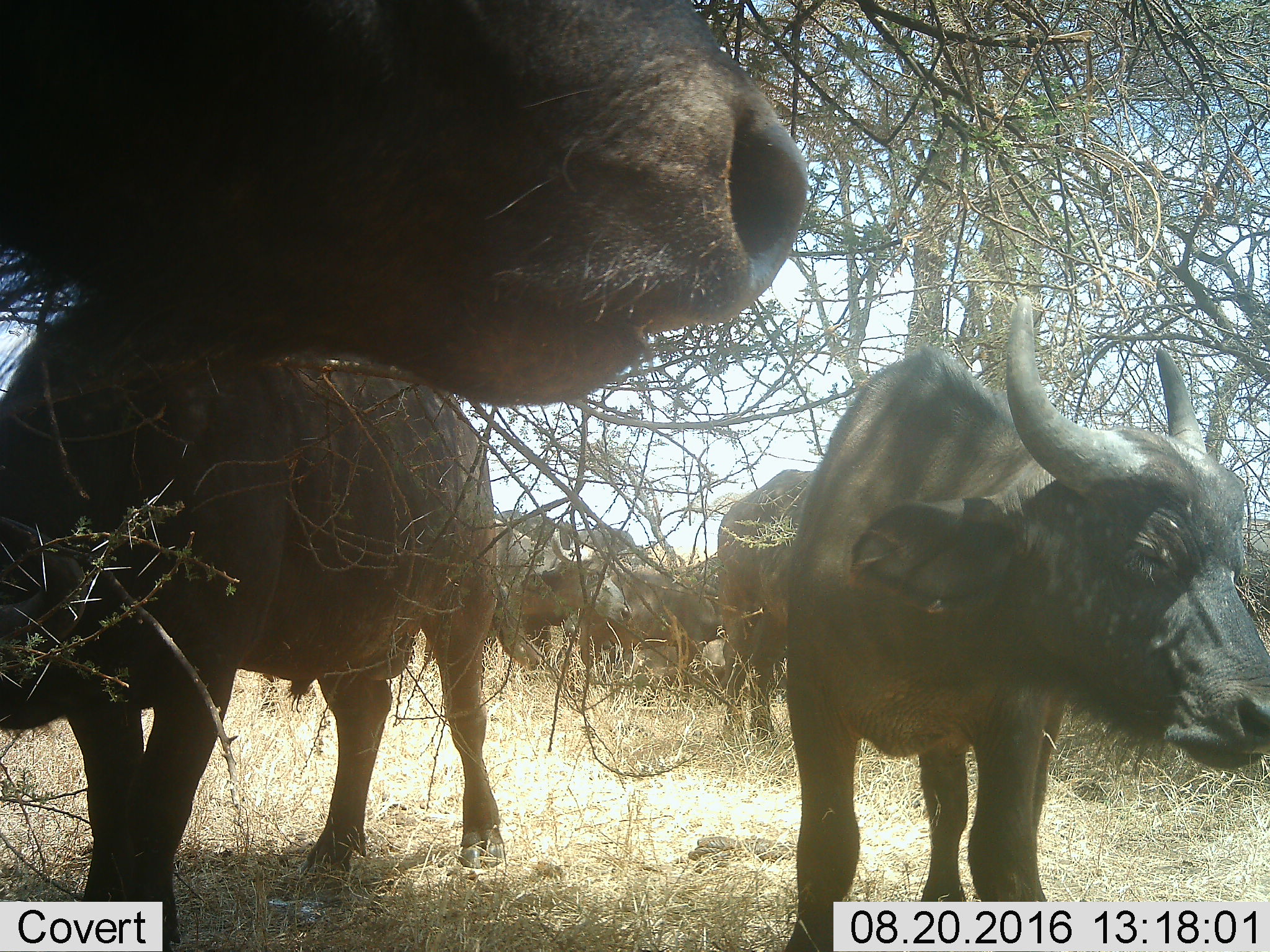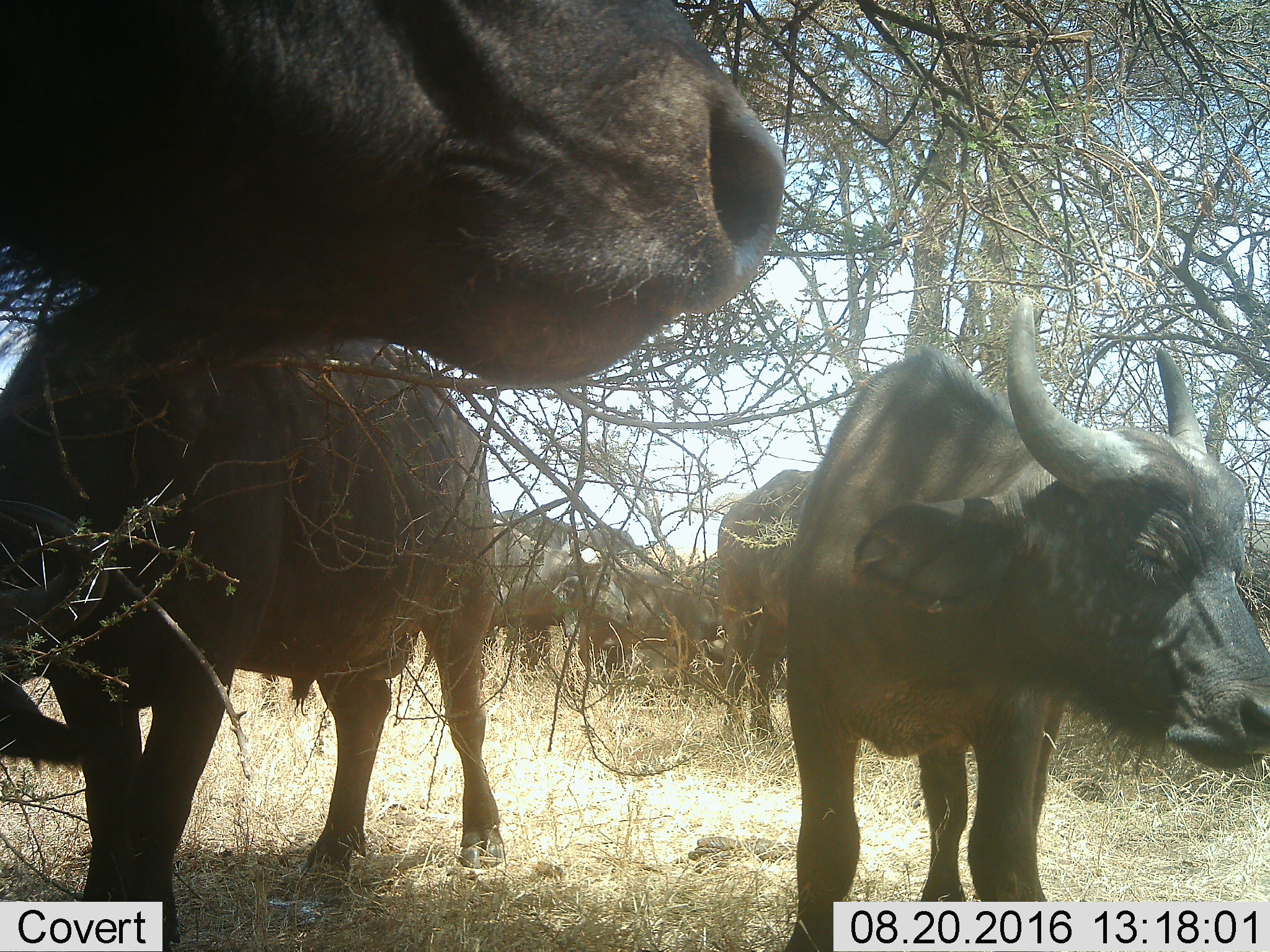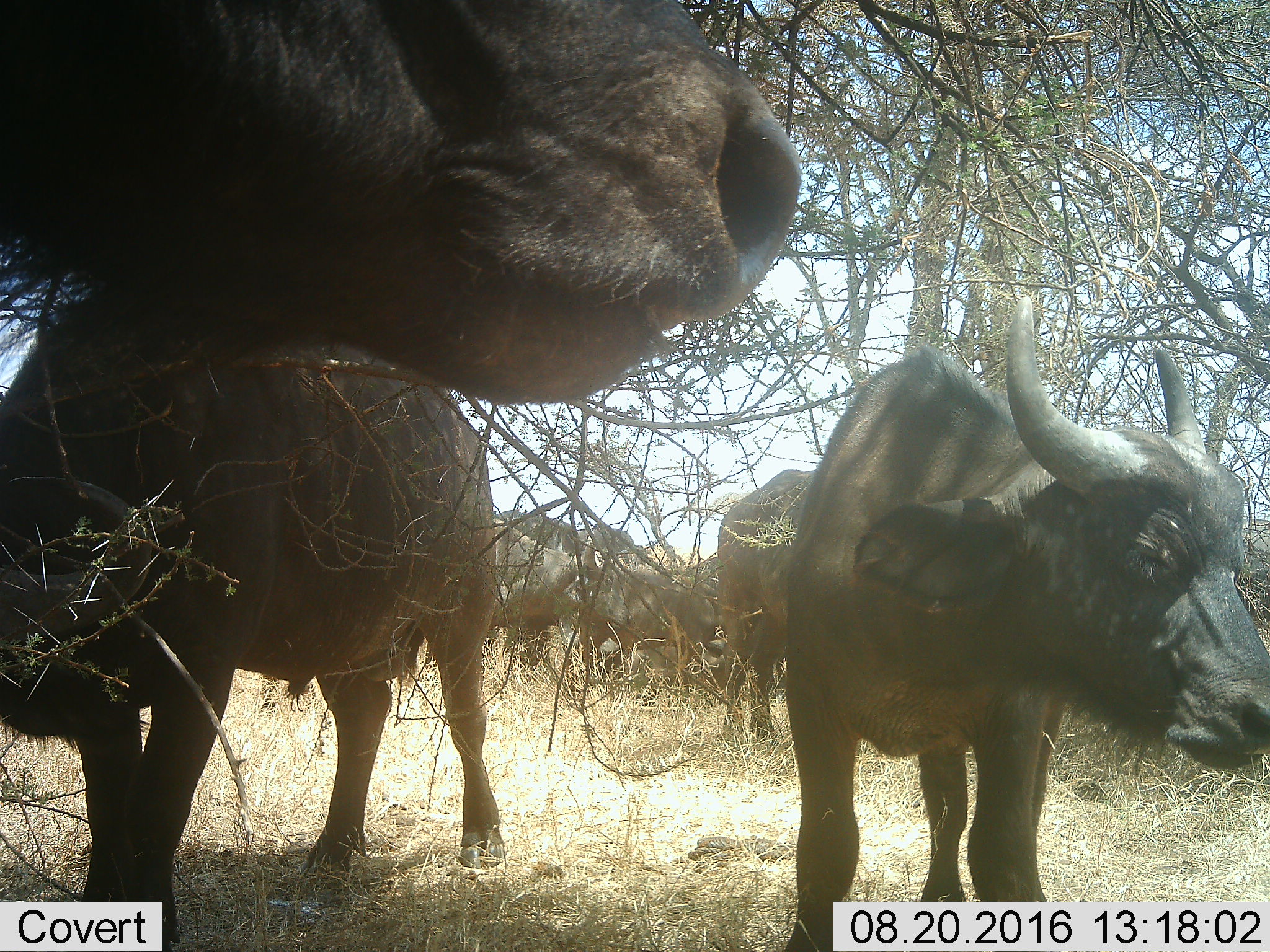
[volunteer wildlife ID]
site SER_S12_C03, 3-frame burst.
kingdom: Animalia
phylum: Chordata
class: Mammalia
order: Artiodactyla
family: Bovidae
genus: Syncerus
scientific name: Syncerus caffer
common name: african buffalo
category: buffalo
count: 6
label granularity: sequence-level